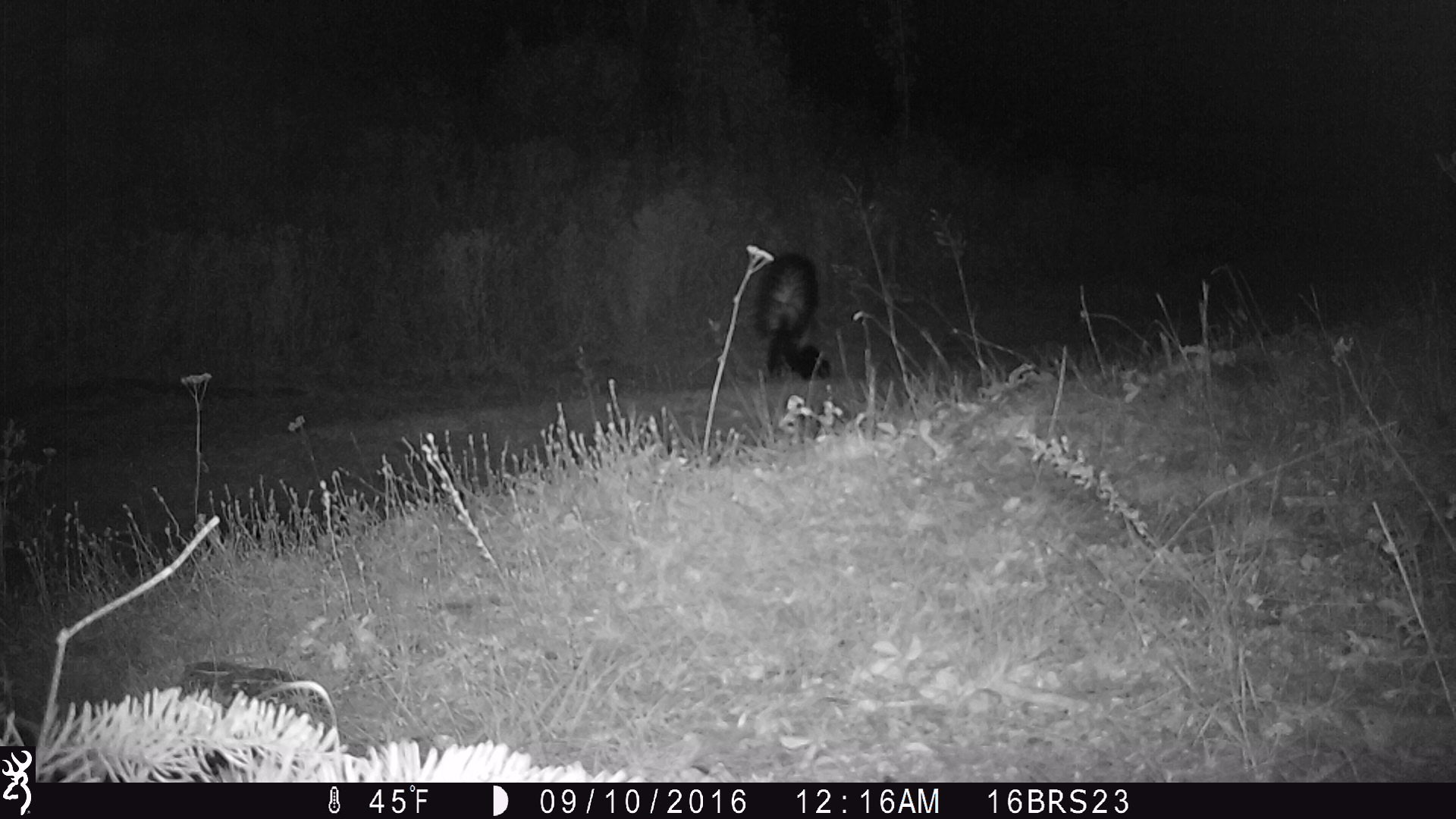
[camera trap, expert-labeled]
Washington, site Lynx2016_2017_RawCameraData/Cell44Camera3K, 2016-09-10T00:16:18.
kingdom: Animalia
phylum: Chordata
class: Mammalia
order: Carnivora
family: Mephitidae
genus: Mephitis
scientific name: Mephitis mephitis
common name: striped skunk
Mephitis mephitis (striped skunk). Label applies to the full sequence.